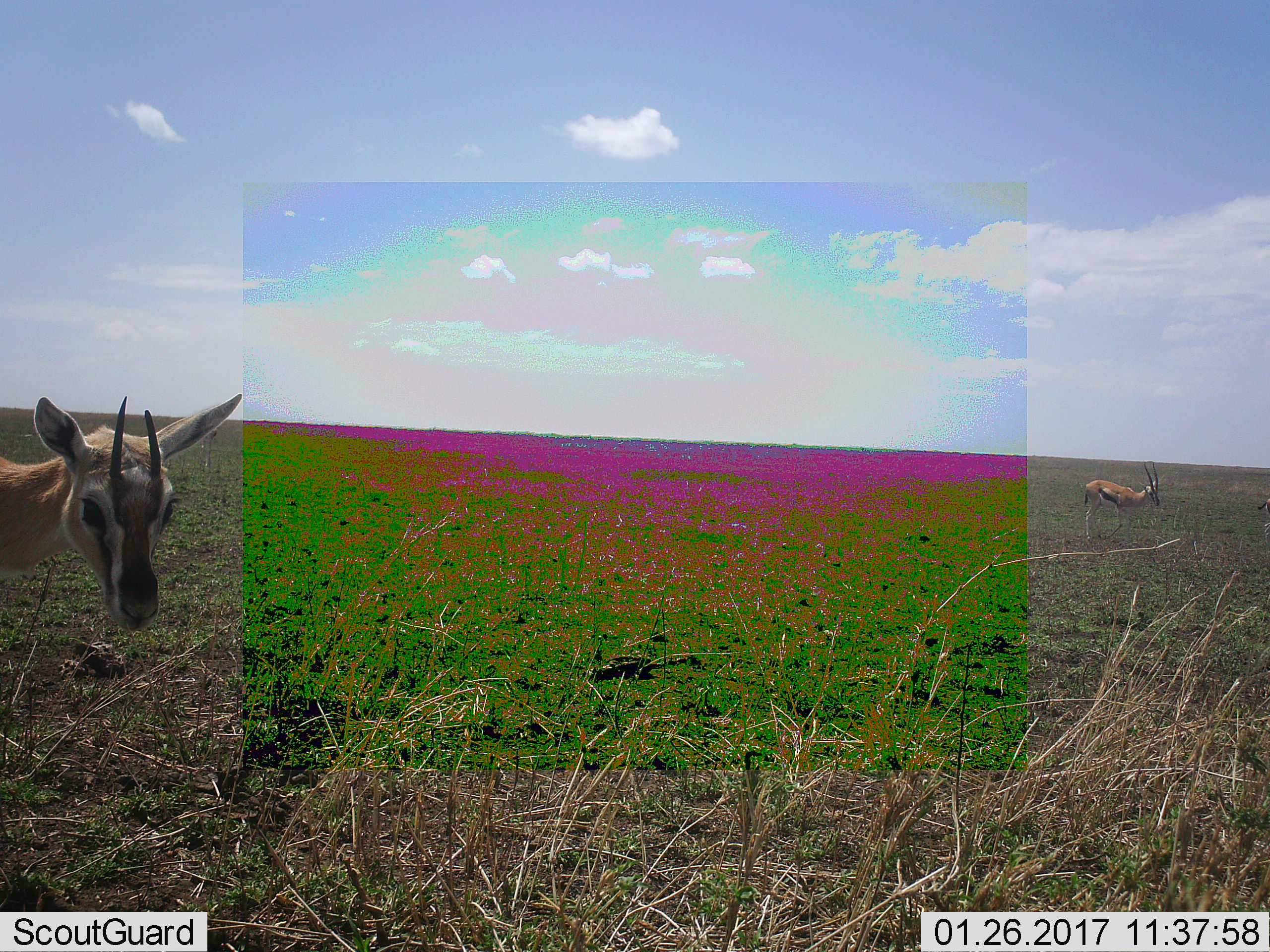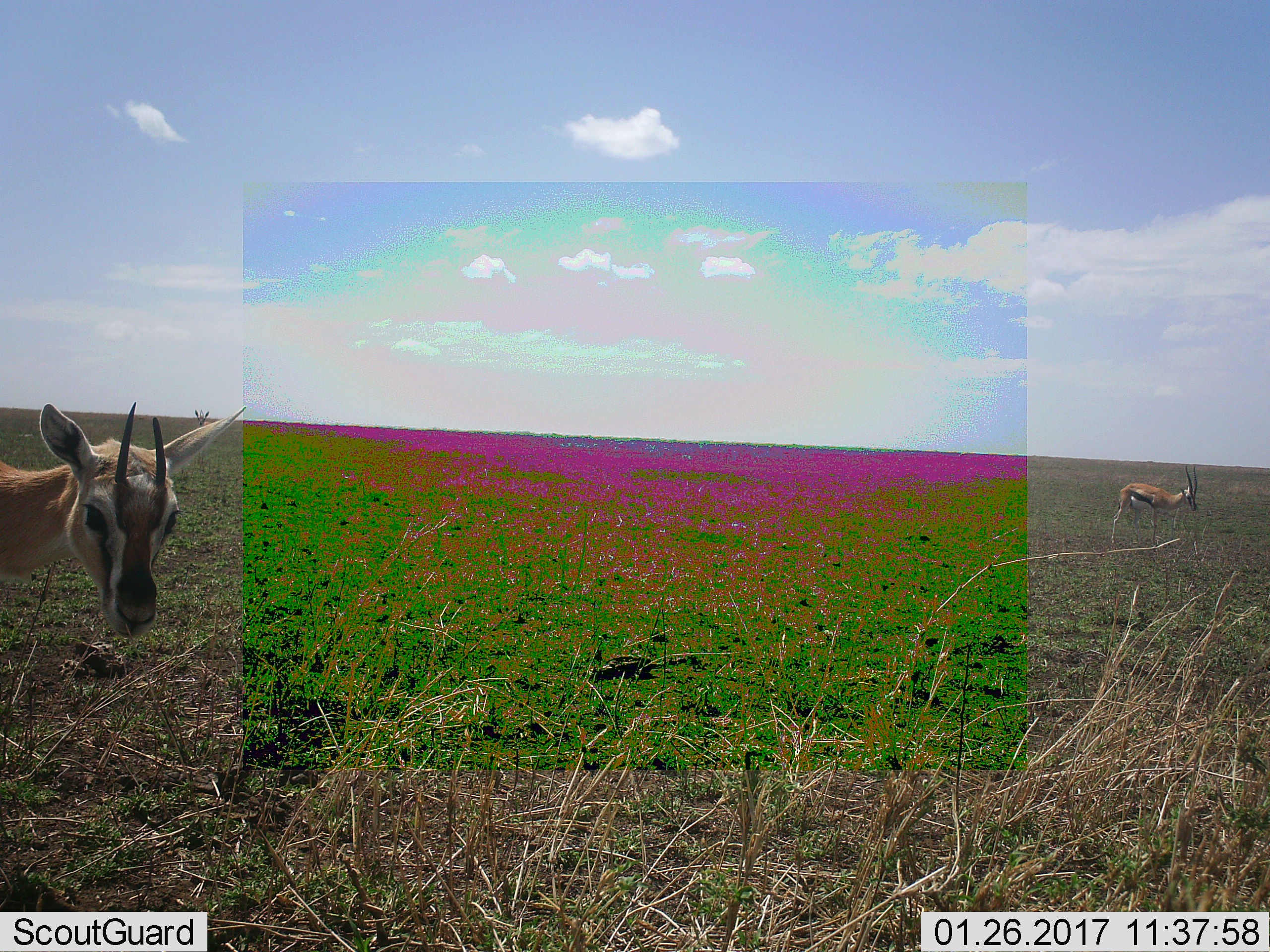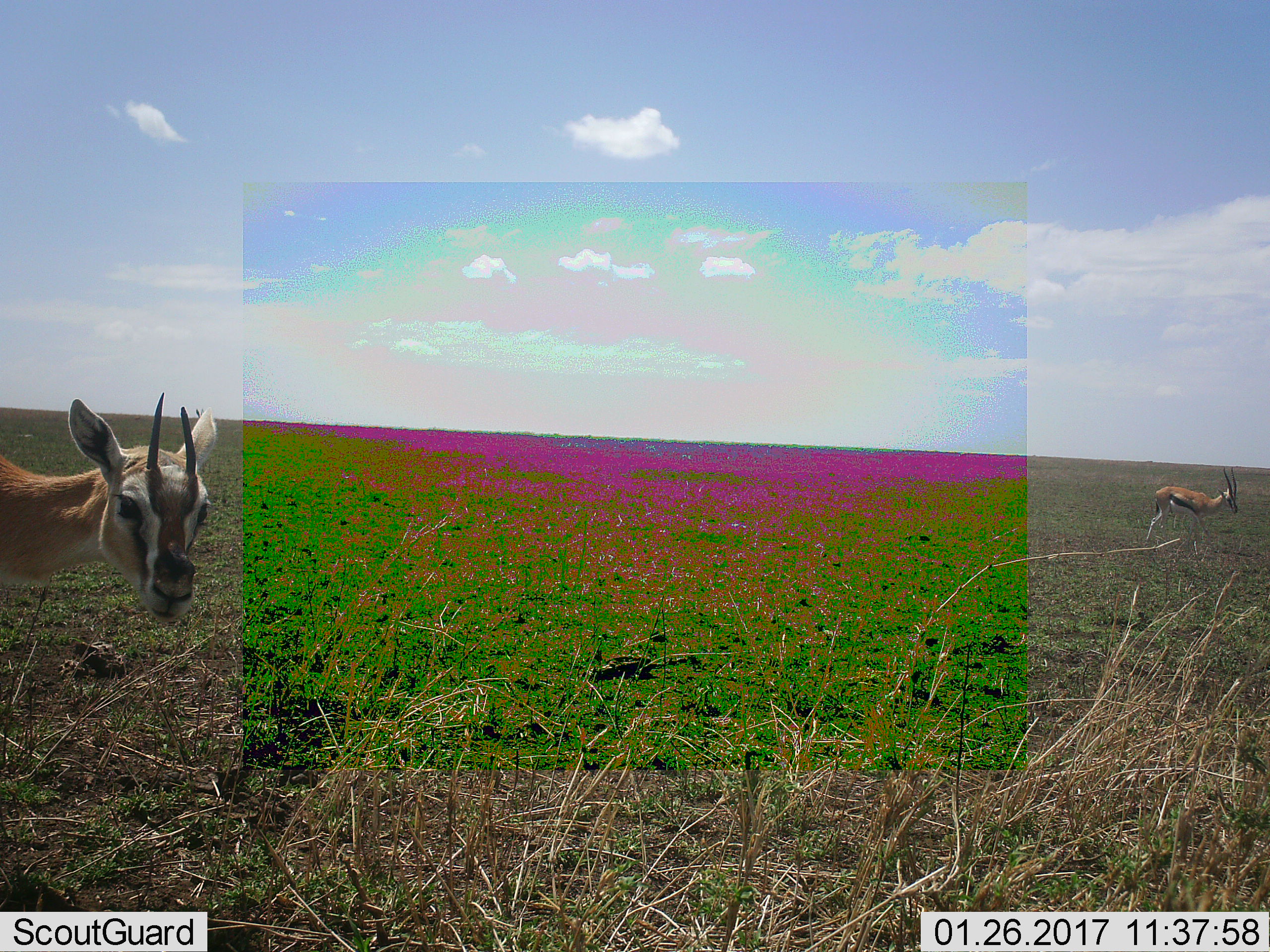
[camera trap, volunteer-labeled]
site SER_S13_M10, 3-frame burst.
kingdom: Animalia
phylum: Chordata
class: Mammalia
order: Artiodactyla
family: Bovidae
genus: Eudorcas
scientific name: Eudorcas thomsonii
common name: thomson's gazelle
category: gazellethomsons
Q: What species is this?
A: Gazellethomsons (thomson's gazelle) (Eudorcas thomsonii).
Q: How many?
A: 2.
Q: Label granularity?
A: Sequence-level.